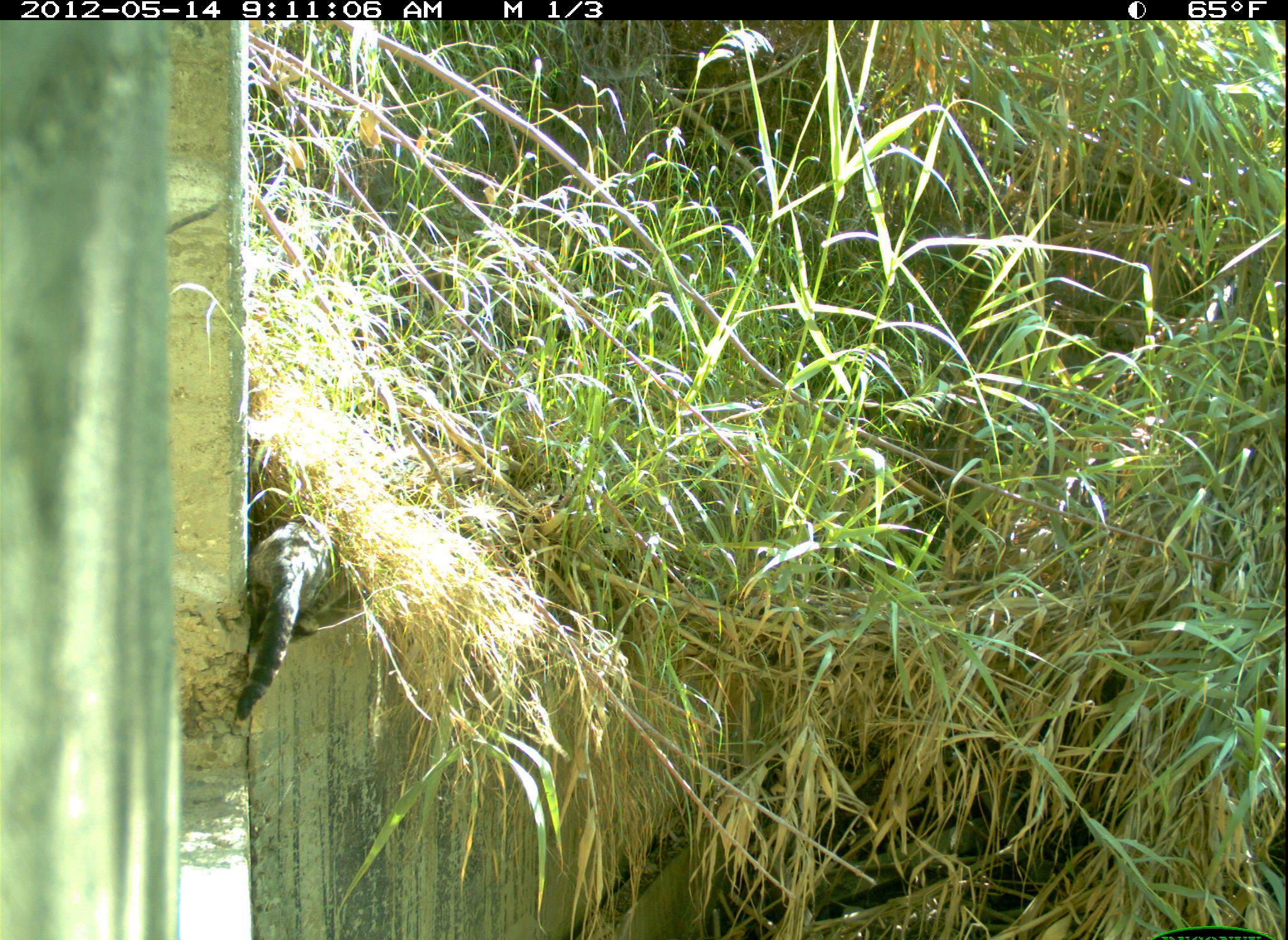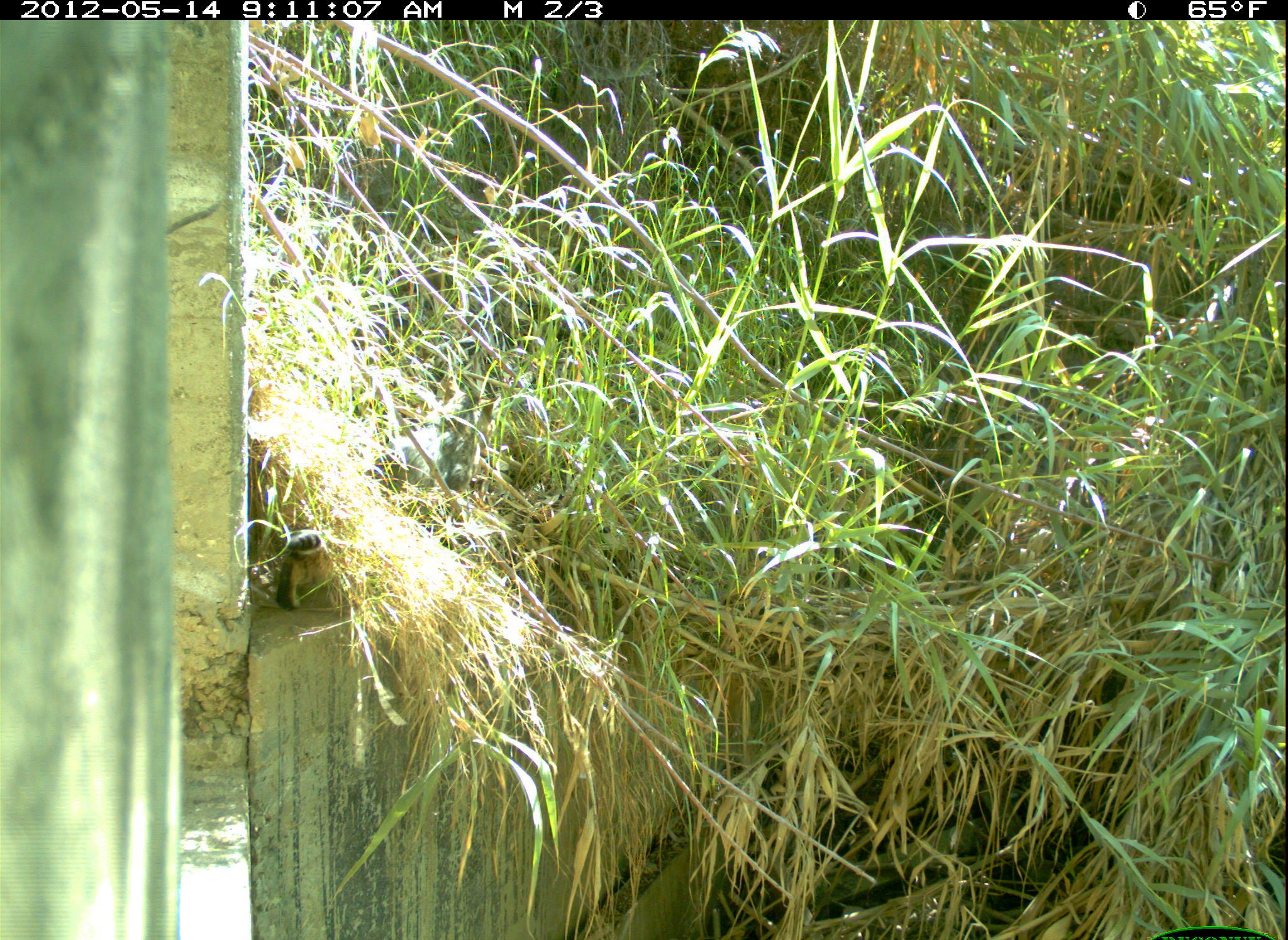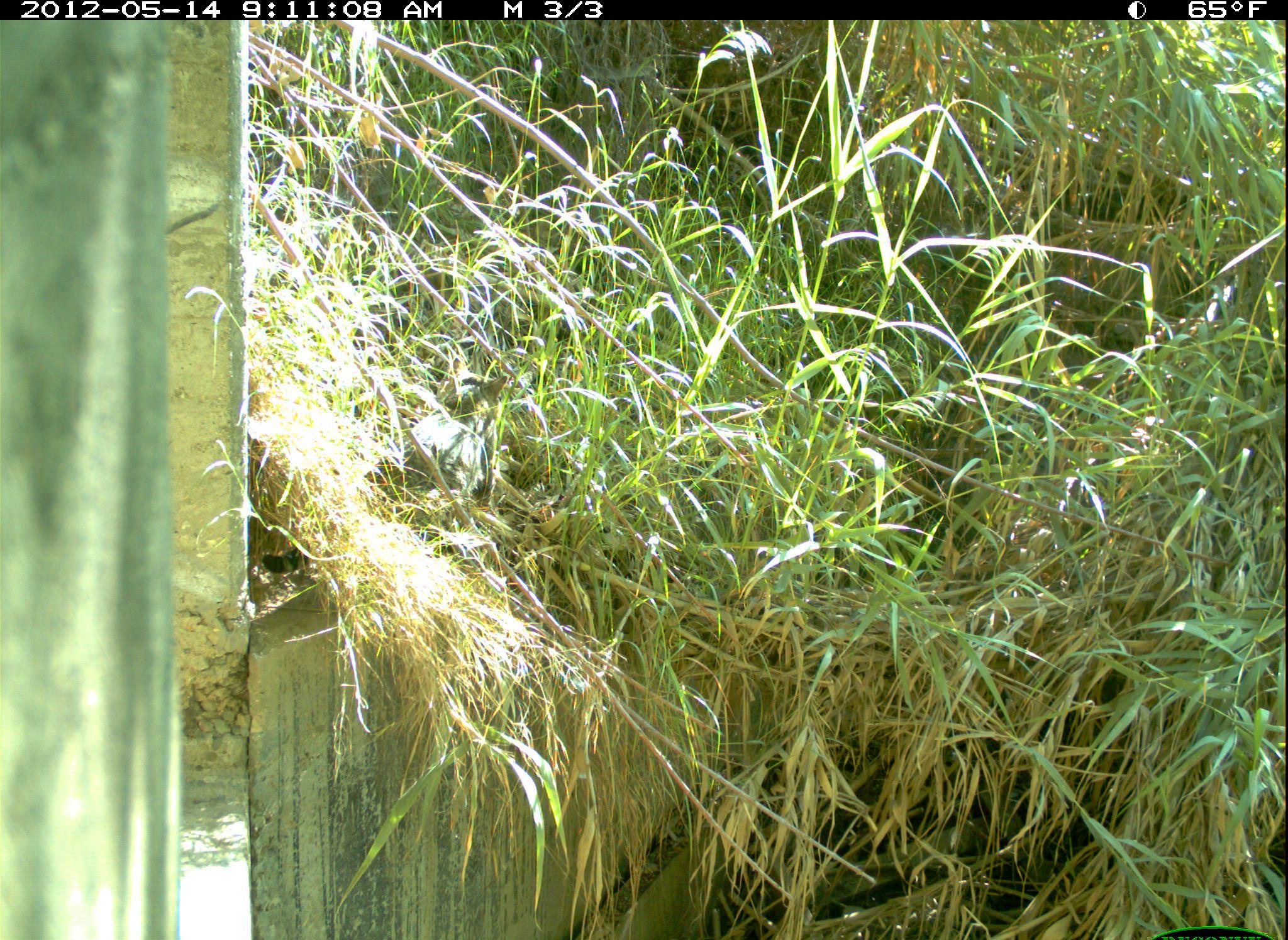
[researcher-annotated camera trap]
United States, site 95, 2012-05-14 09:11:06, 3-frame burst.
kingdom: Animalia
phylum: Chordata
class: Mammalia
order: Carnivora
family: Felidae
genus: Felis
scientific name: Felis catus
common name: cat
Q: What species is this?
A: Cat (Felis catus).